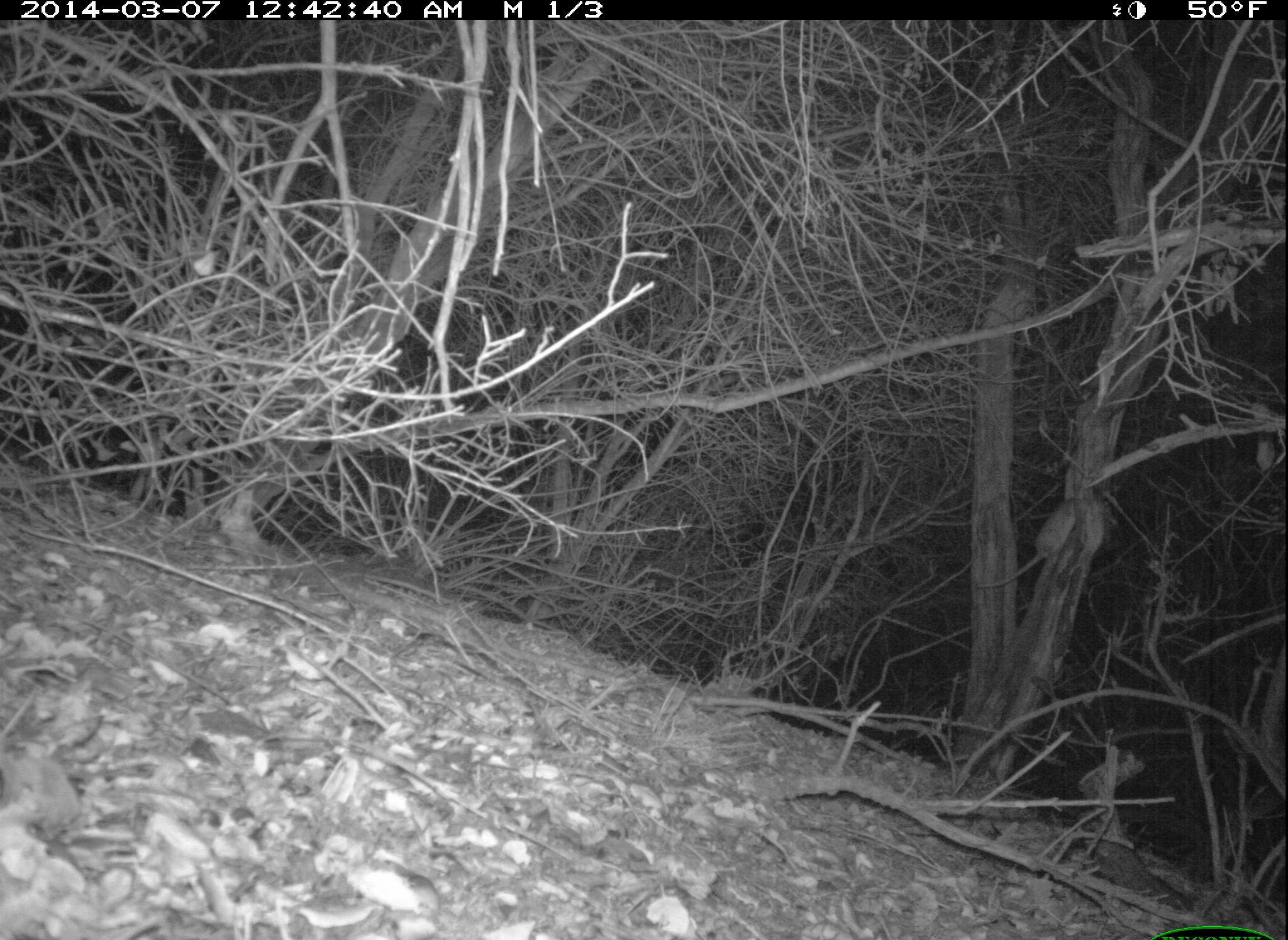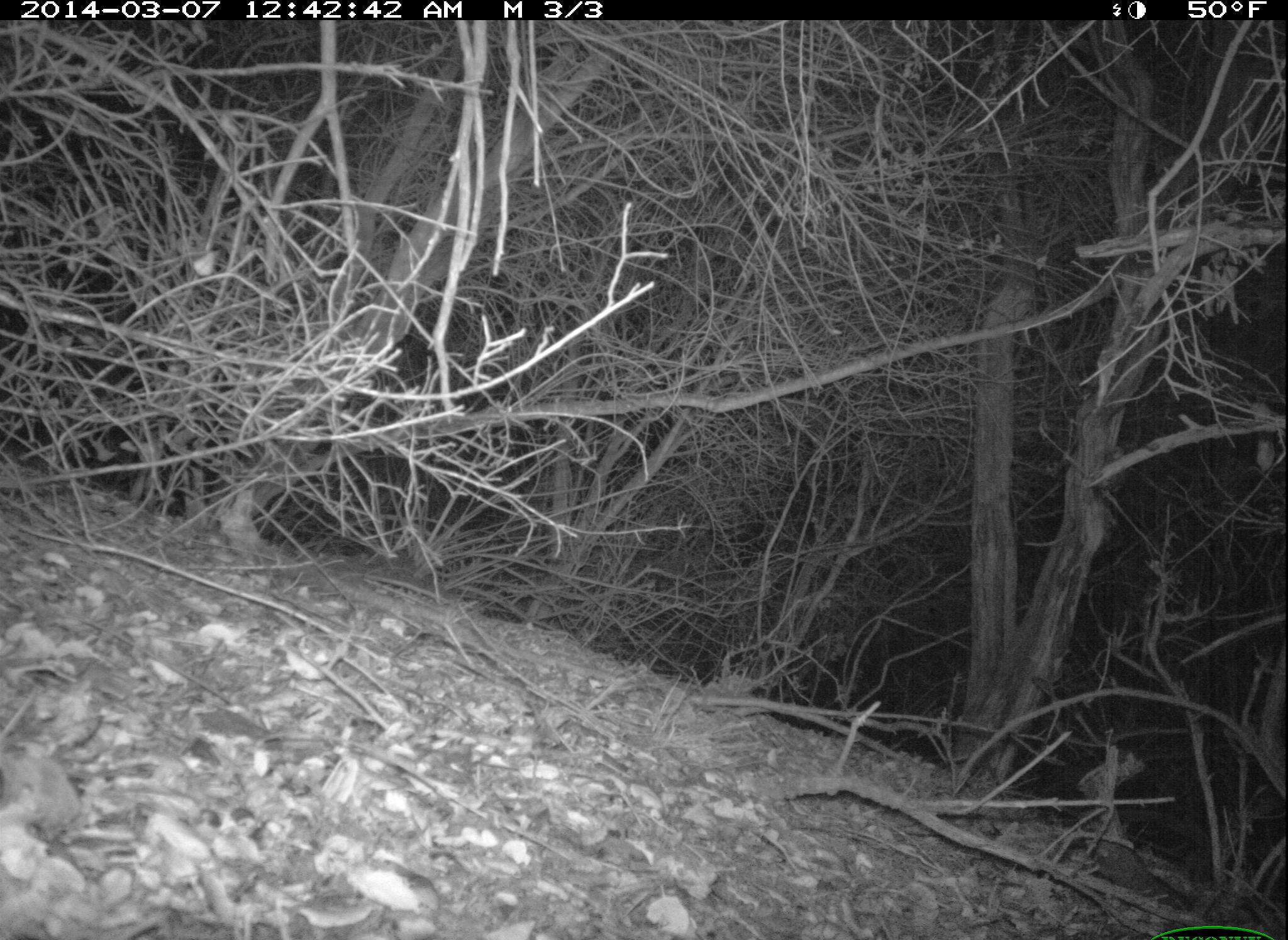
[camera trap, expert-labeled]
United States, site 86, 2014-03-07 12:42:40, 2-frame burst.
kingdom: Animalia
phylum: Chordata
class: Mammalia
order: Rodentia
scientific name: Rodentia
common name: rodent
Rodent (Rodentia).